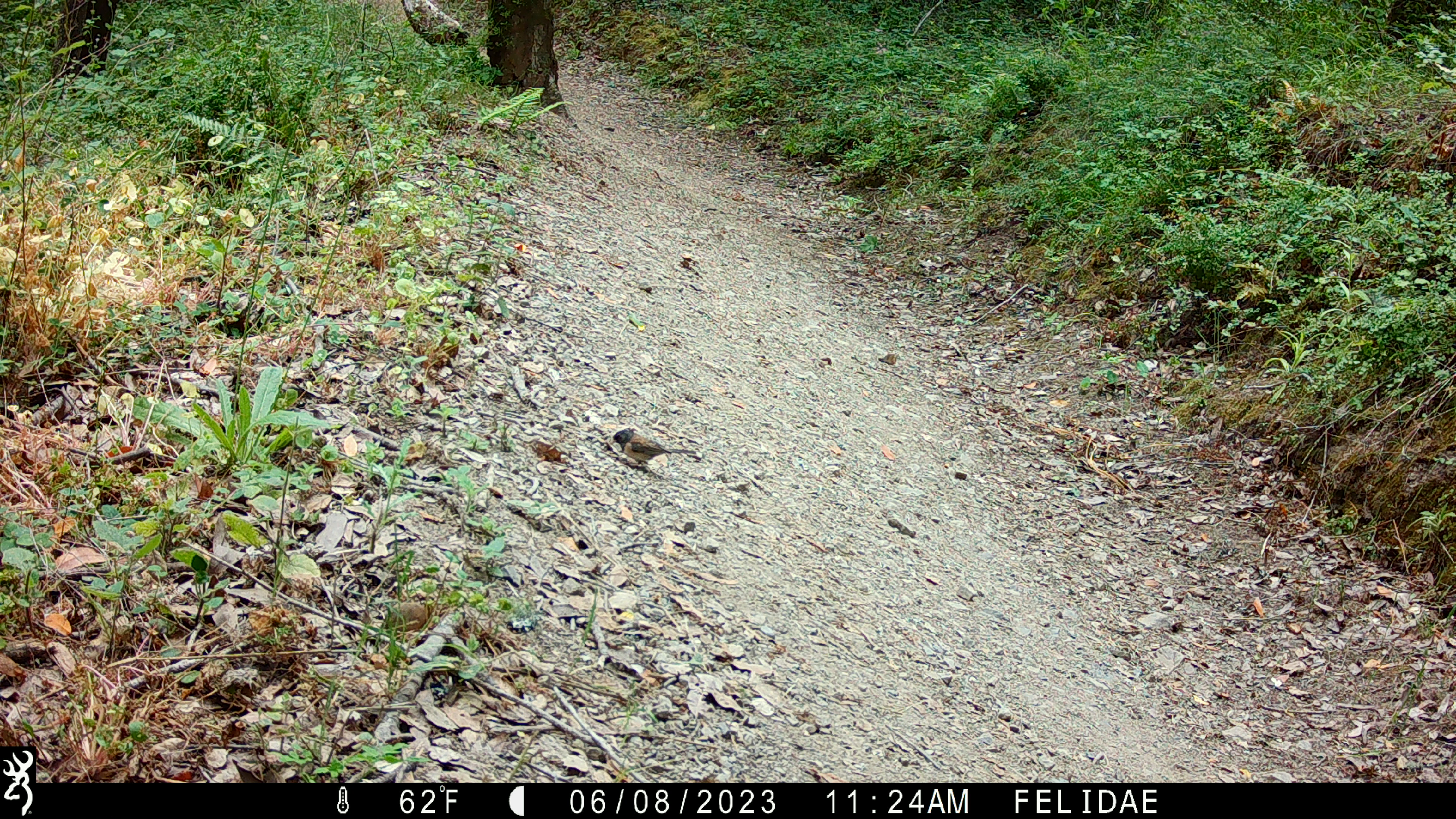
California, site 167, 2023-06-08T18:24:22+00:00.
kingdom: Animalia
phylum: Chordata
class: Aves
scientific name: Aves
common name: bird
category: unknown bird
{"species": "unknown bird (bird) (Aves)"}